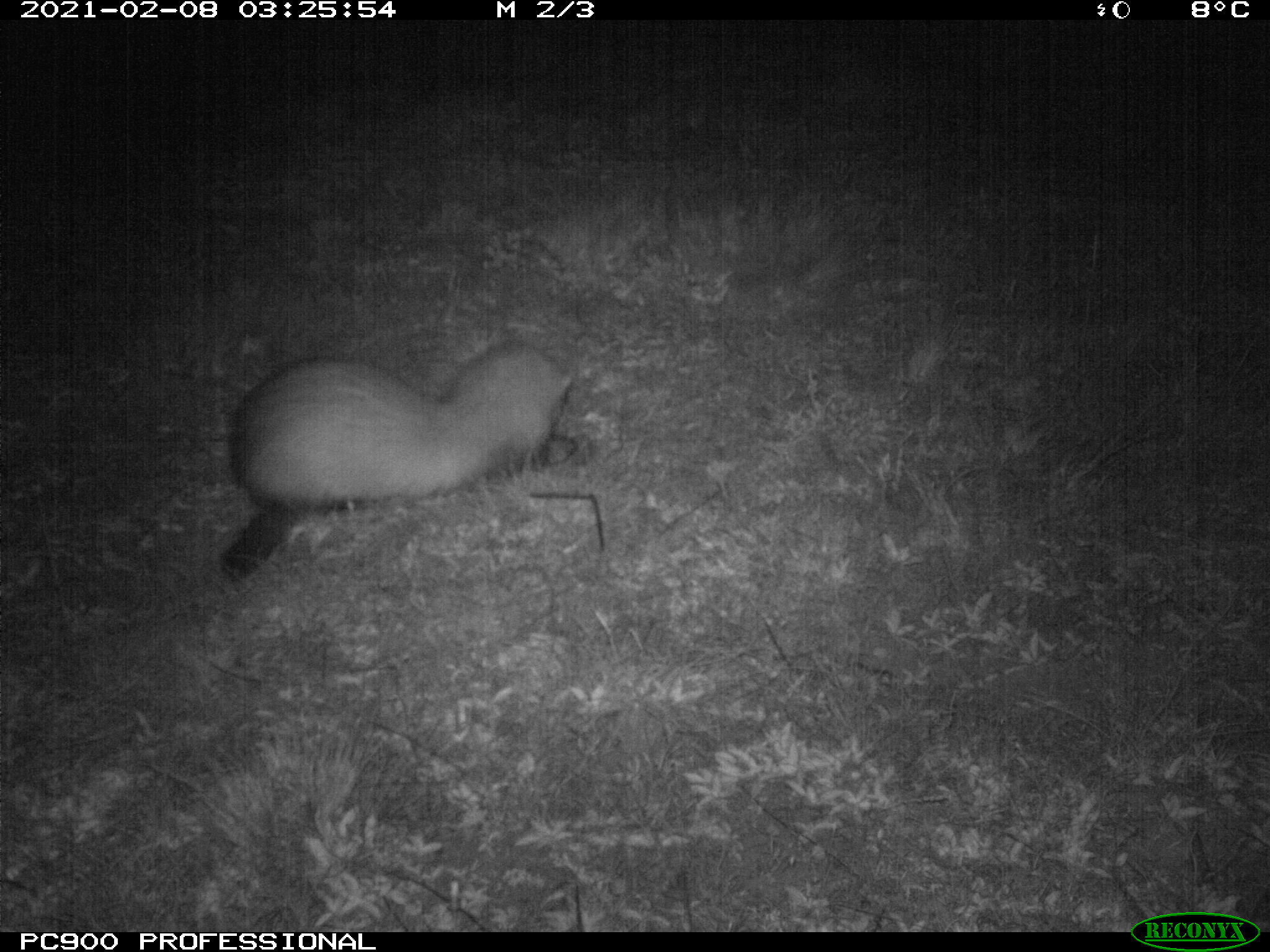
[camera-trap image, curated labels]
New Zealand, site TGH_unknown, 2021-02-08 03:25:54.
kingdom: Animalia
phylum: Chordata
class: Mammalia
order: Carnivora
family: Mustelidae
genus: Mustela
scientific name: Mustela furo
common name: ferret